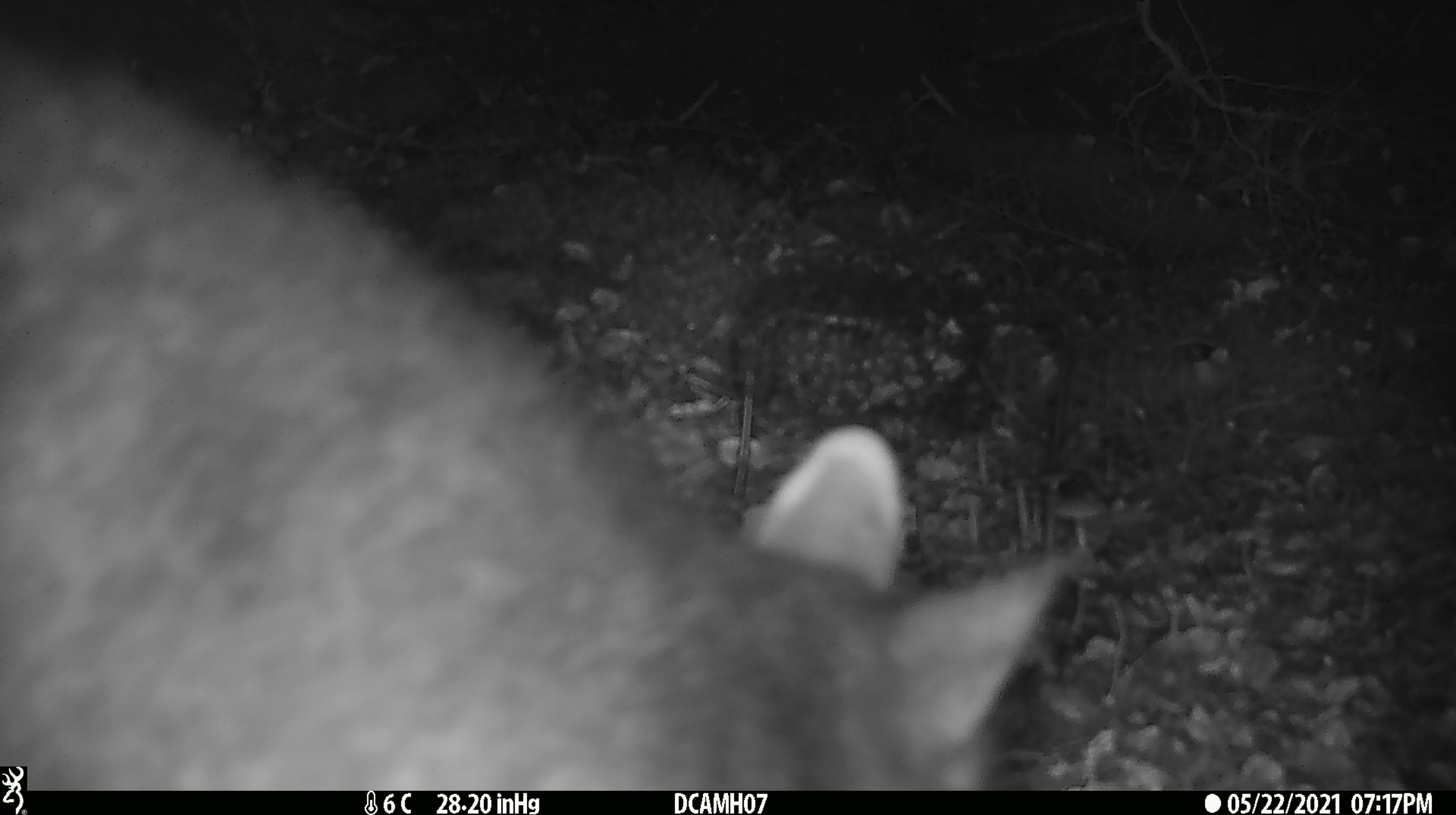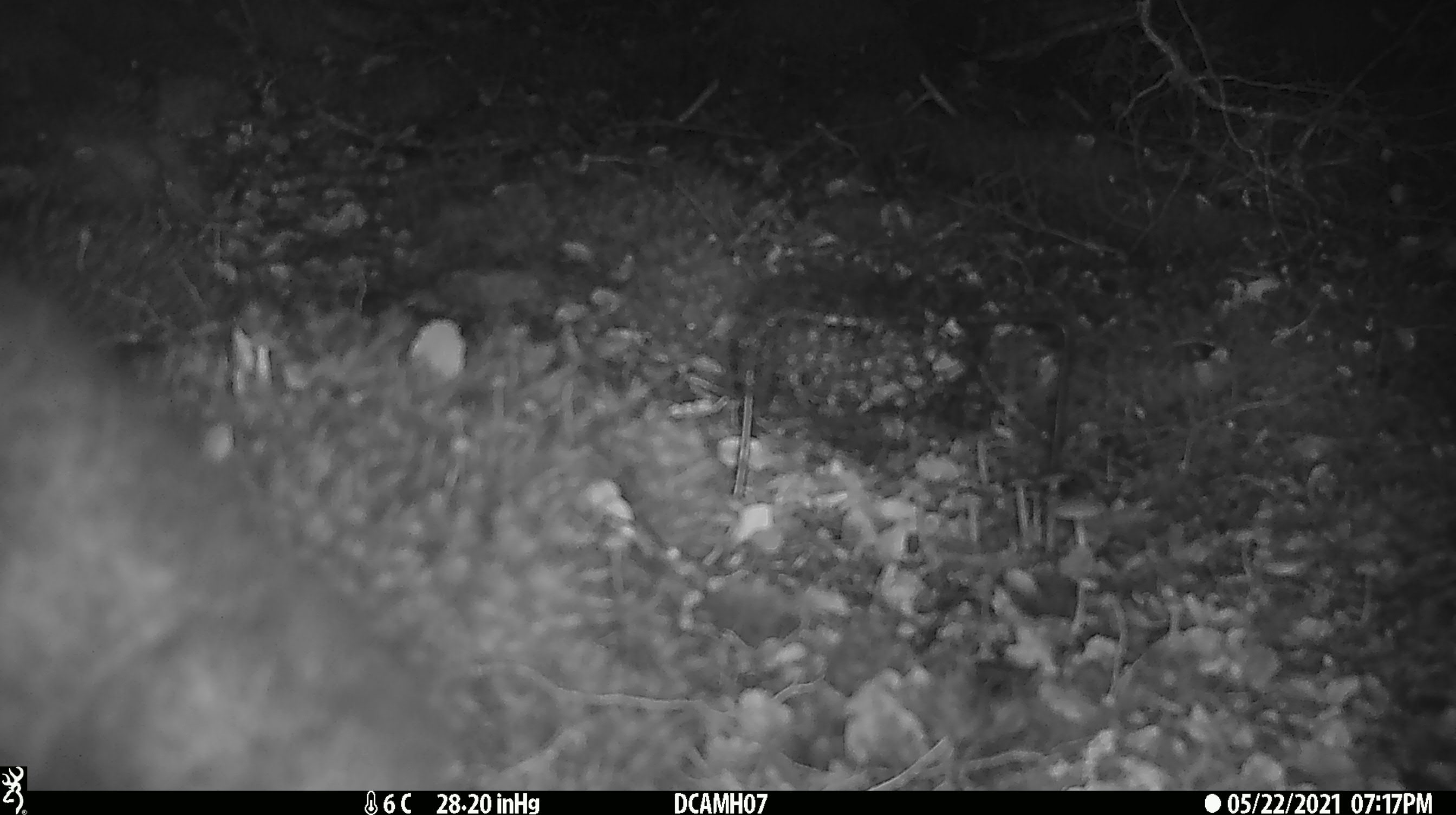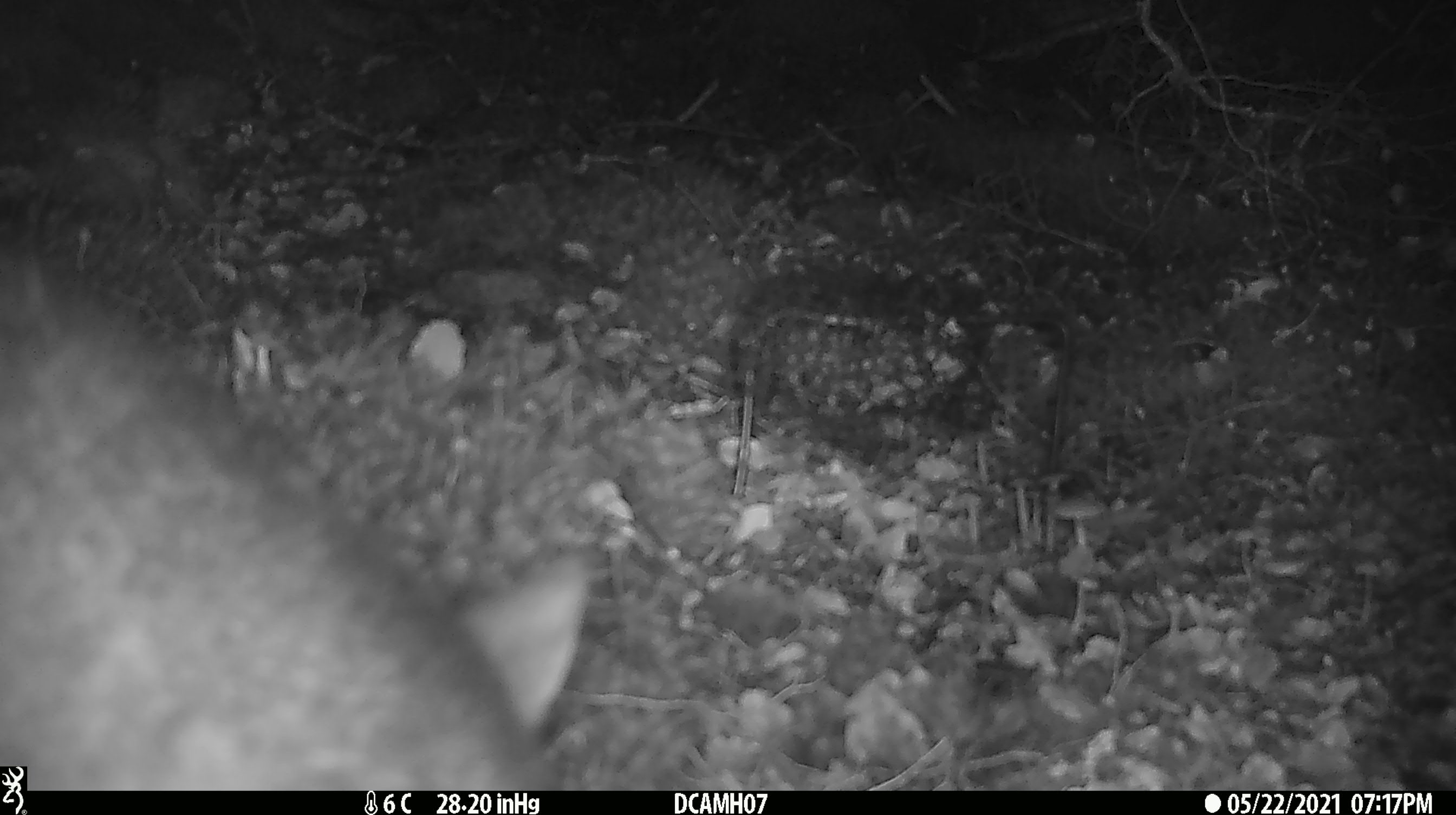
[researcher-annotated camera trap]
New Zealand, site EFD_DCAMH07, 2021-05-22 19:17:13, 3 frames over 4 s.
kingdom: Animalia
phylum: Chordata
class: Mammalia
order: Diprotodontia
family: Phalangeridae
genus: Trichosurus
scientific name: Trichosurus vulpecula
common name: common brushtail possum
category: possum